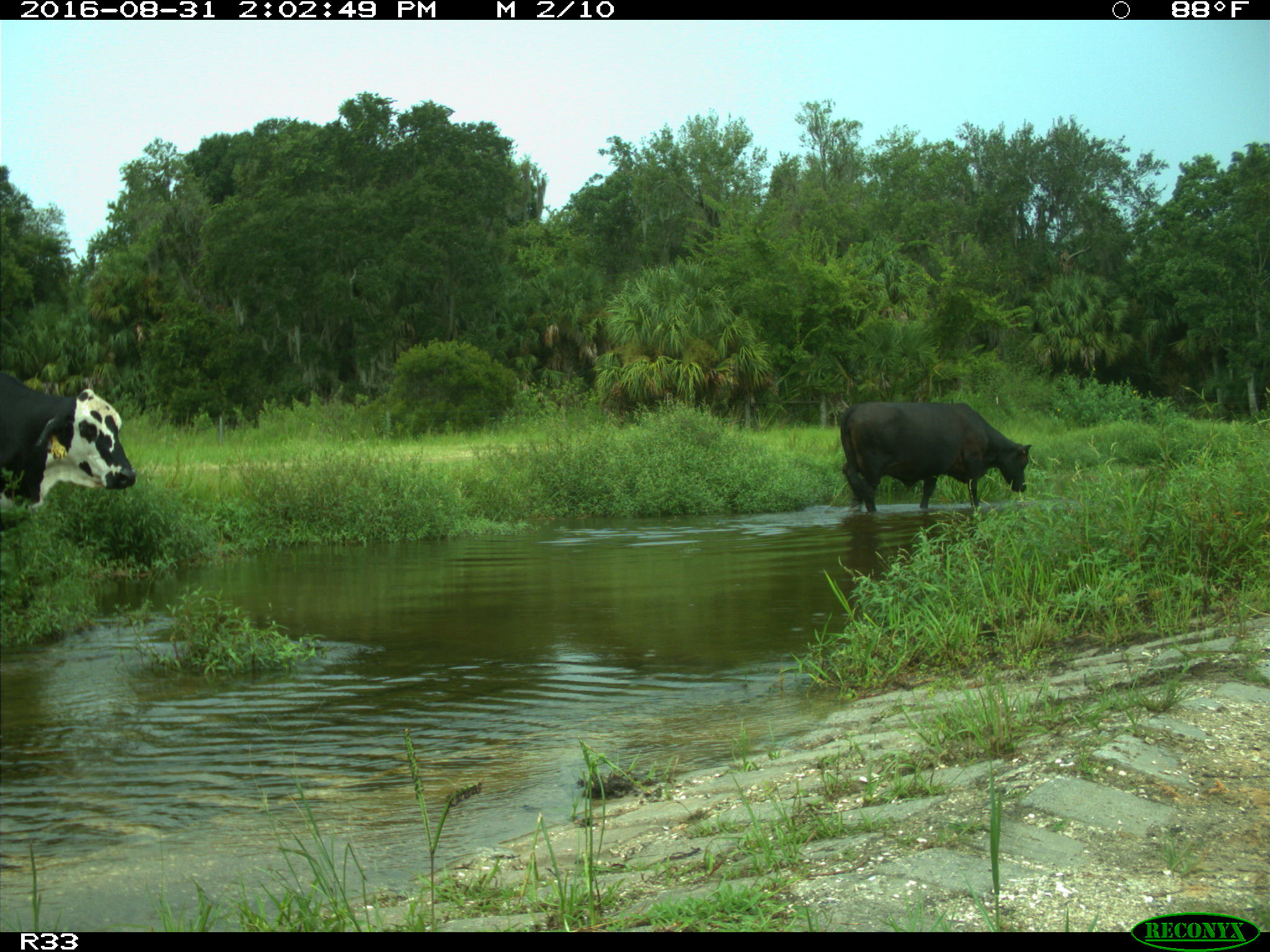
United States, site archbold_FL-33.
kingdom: Animalia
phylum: Chordata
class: Mammalia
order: Artiodactyla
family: Bovidae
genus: Bos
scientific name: Bos taurus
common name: domestic cow